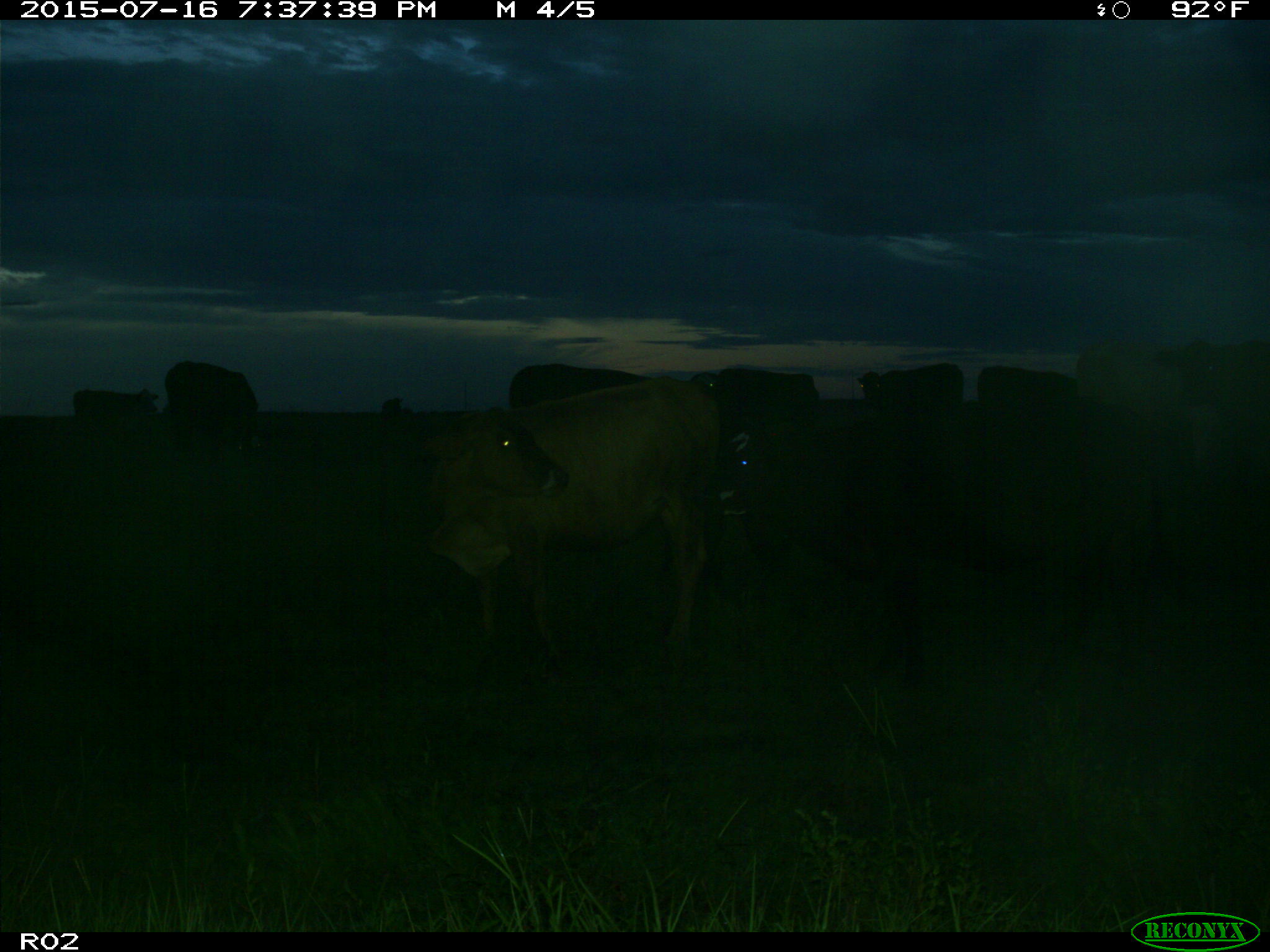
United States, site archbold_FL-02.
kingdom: Animalia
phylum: Chordata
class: Mammalia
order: Artiodactyla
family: Bovidae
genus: Bos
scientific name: Bos taurus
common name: domestic cow